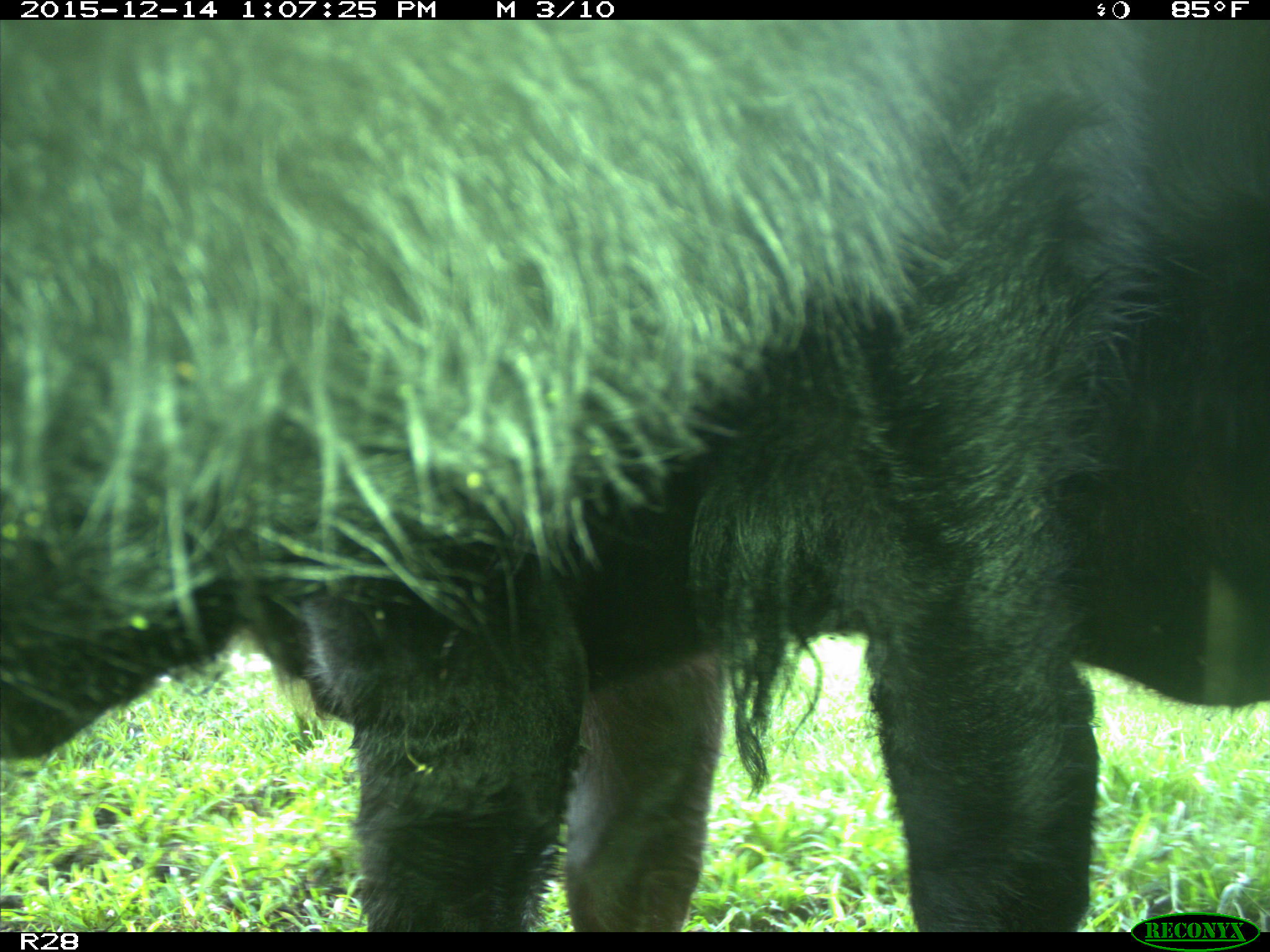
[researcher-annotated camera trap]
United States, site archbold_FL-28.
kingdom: Animalia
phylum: Chordata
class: Mammalia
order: Artiodactyla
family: Bovidae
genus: Bos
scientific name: Bos taurus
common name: domestic cow